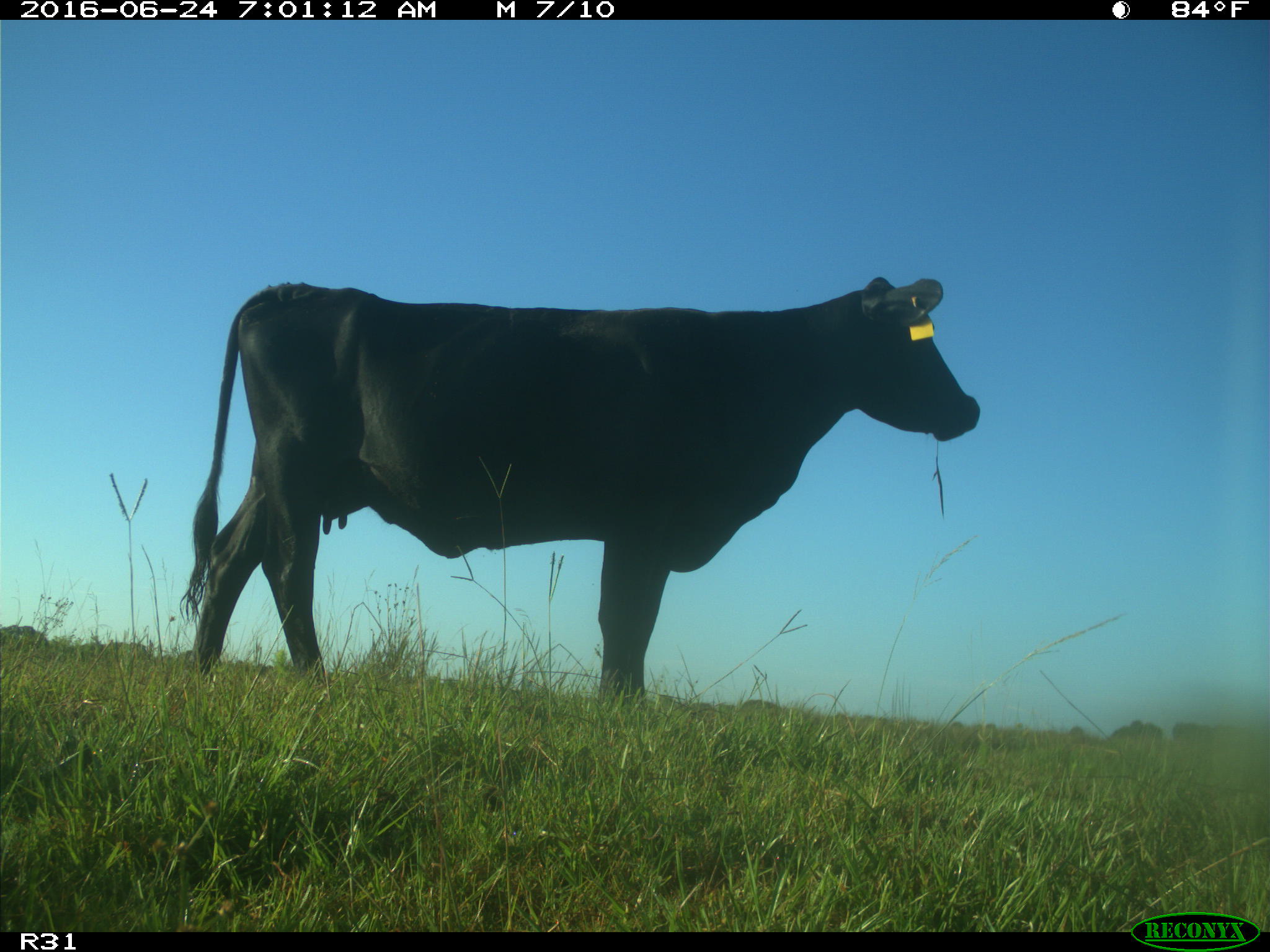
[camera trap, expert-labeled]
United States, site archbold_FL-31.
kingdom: Animalia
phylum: Chordata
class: Mammalia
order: Artiodactyla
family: Bovidae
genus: Bos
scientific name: Bos taurus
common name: domestic cow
Bos taurus (domestic cow).